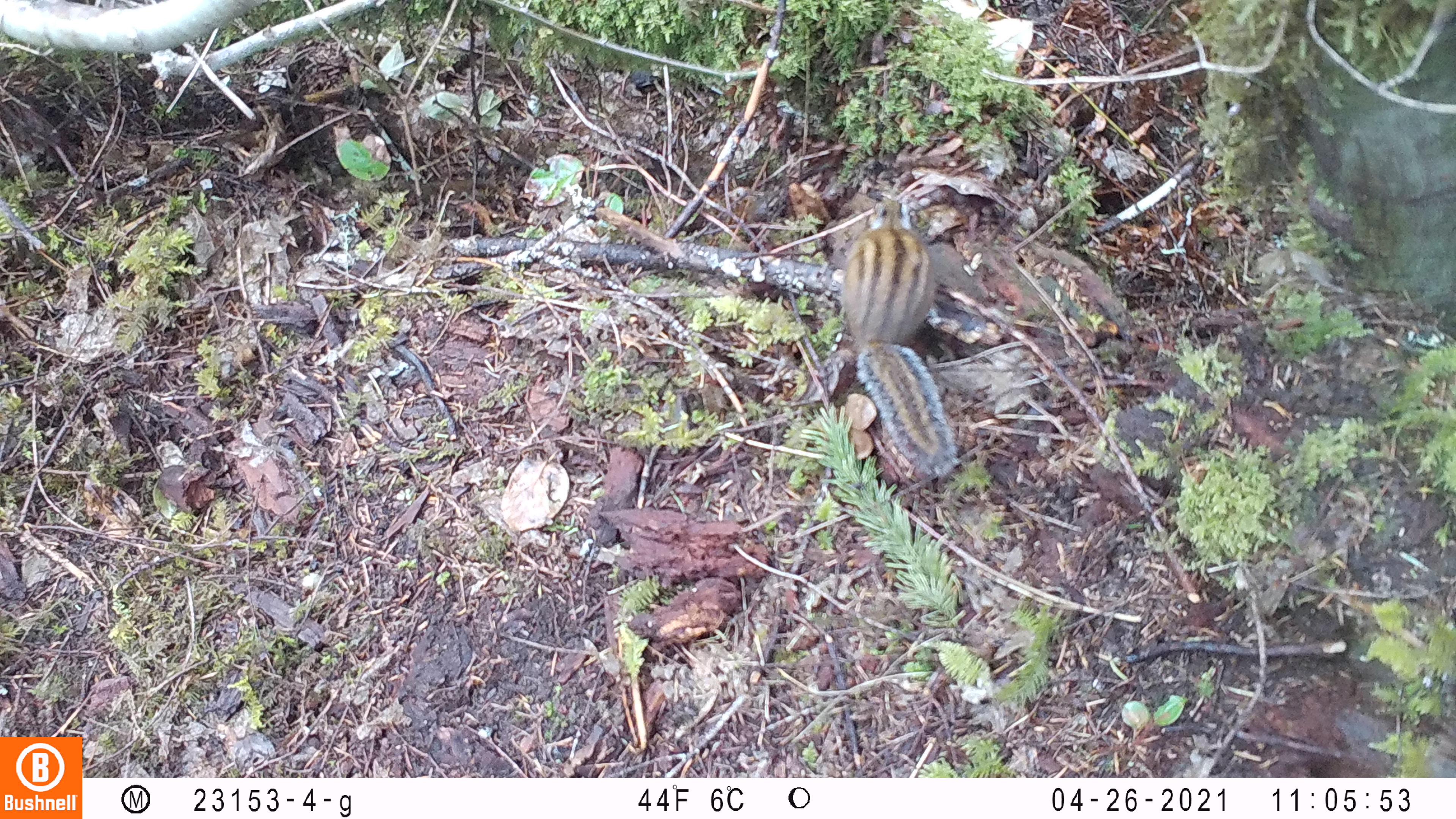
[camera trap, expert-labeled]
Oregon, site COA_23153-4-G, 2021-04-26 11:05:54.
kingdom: Animalia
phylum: Chordata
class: Mammalia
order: Rodentia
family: Sciuridae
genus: Neotamias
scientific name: Neotamias townsendii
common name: townsend's chipmunk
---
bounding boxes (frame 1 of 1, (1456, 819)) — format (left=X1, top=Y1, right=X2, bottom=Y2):
townsend's chipmunk: (left=834, top=191, right=966, bottom=482)